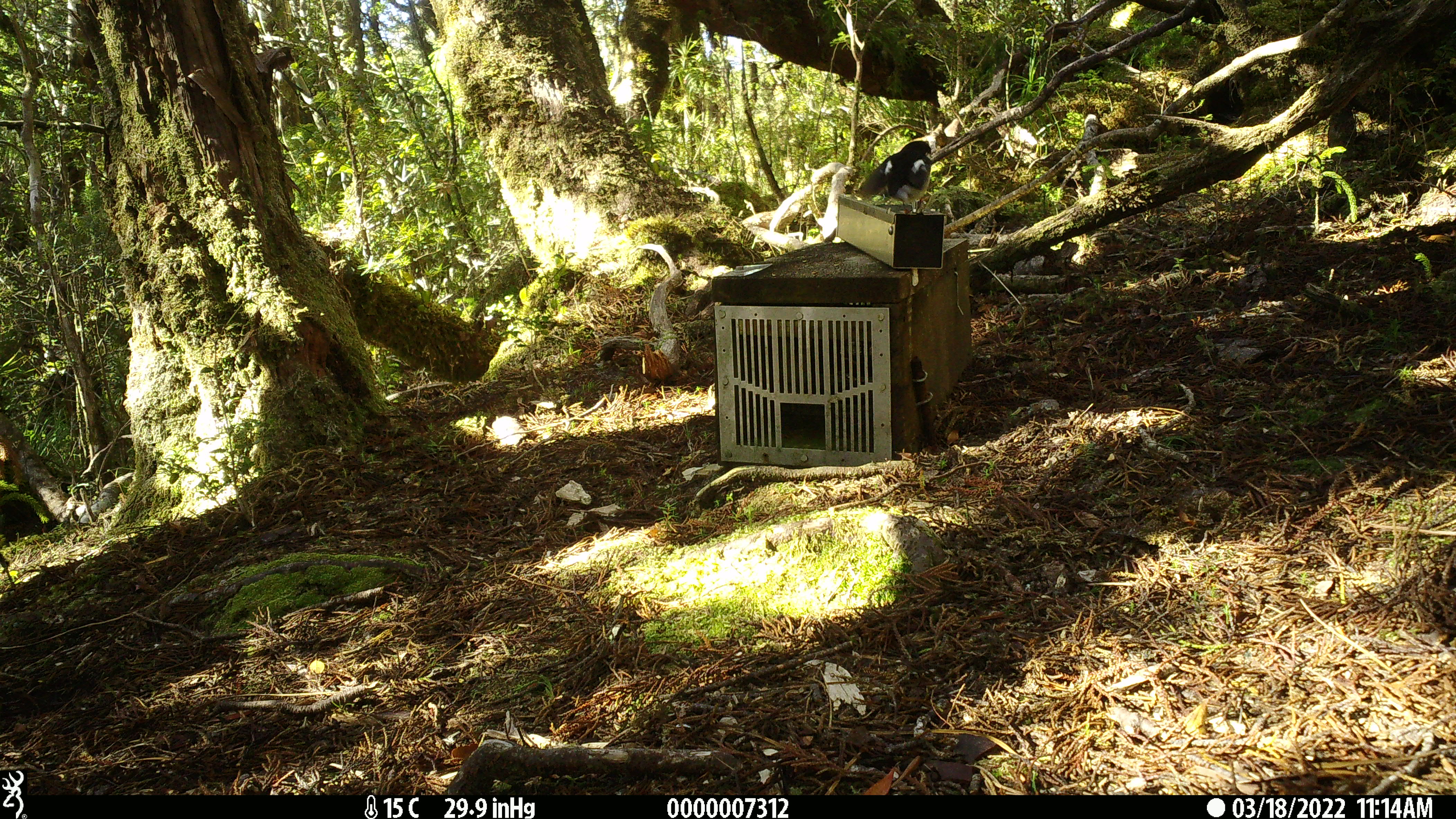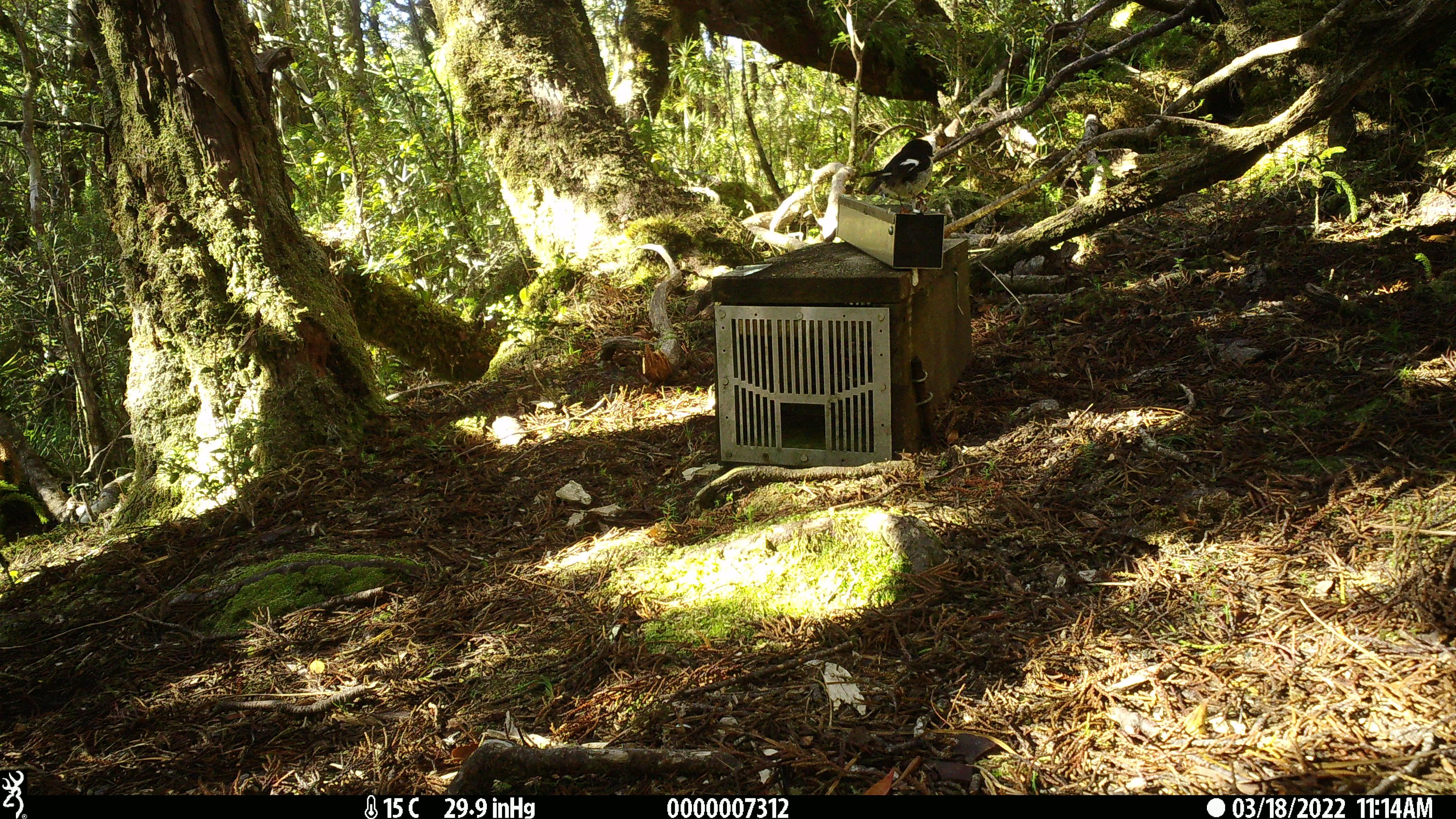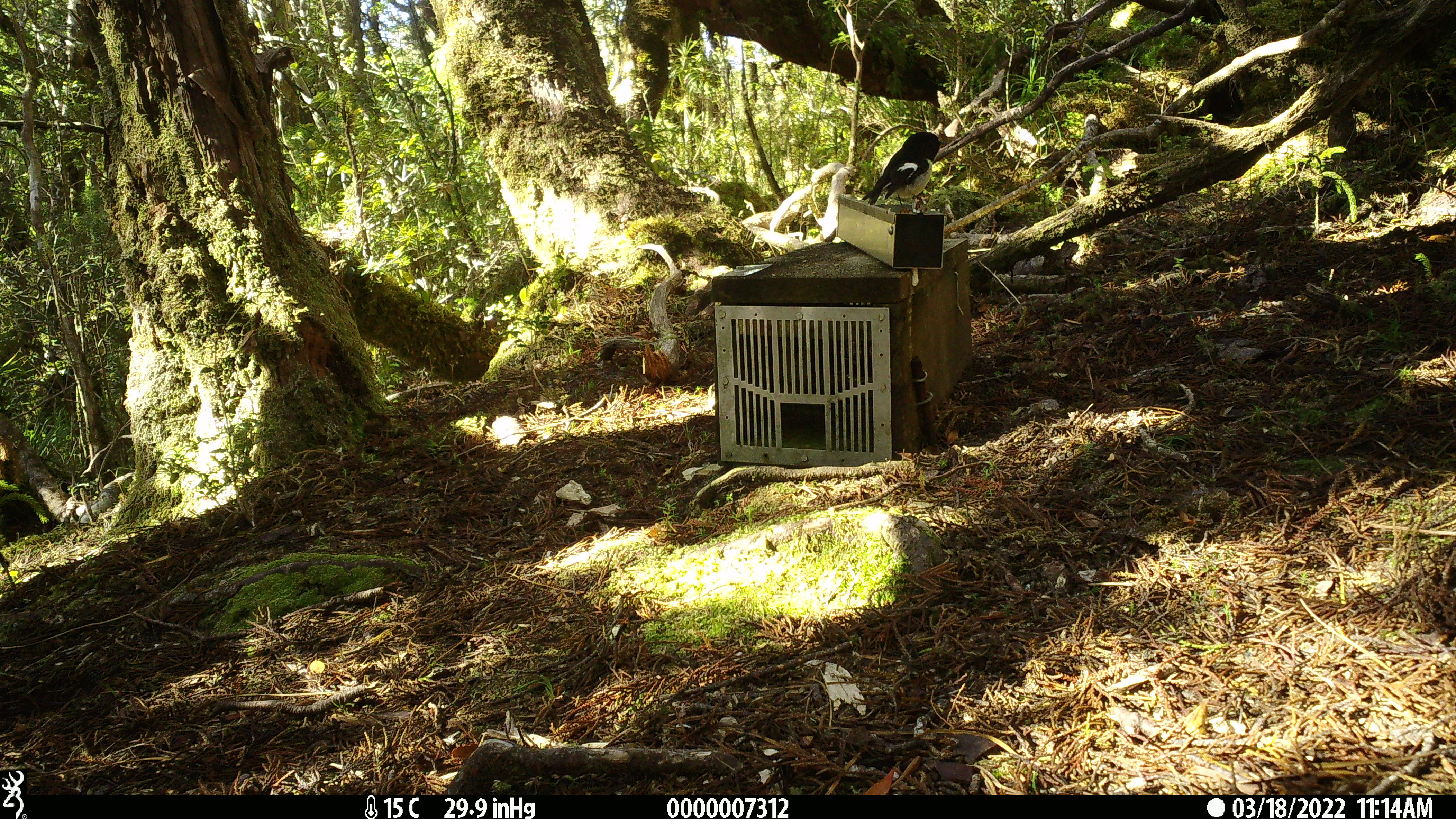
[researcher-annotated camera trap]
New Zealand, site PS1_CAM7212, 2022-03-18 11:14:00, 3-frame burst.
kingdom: Animalia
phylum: Chordata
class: Aves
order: Passeriformes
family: Petroicidae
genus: Petroica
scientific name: Petroica macrocephala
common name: tomtit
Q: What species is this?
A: Tomtit (Petroica macrocephala).